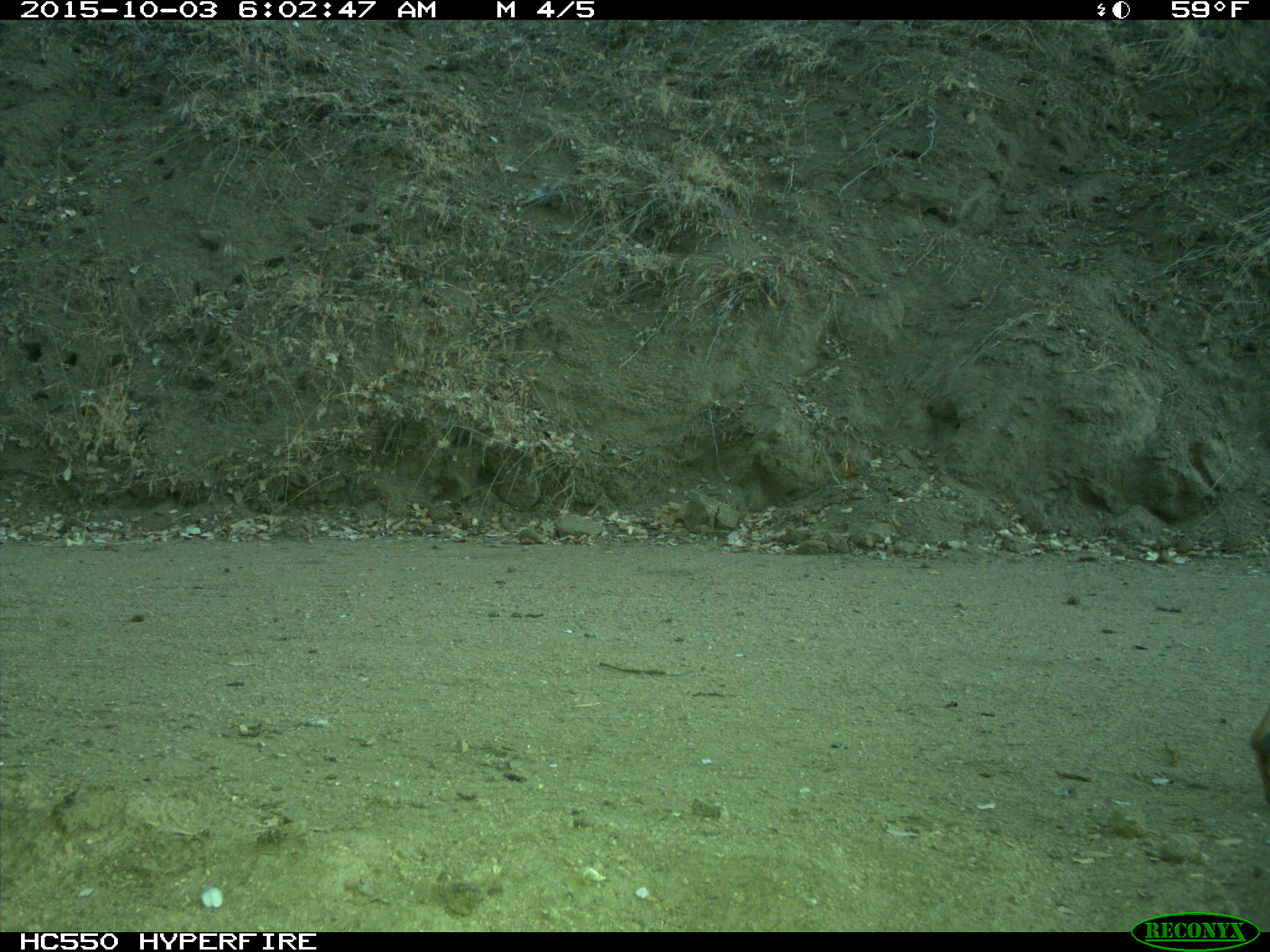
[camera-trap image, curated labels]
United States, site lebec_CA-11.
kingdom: Animalia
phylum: Chordata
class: Mammalia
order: Artiodactyla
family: Cervidae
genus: Odocoileus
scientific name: Odocoileus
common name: deer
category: unidentified deer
Unidentified deer (deer) (Odocoileus).